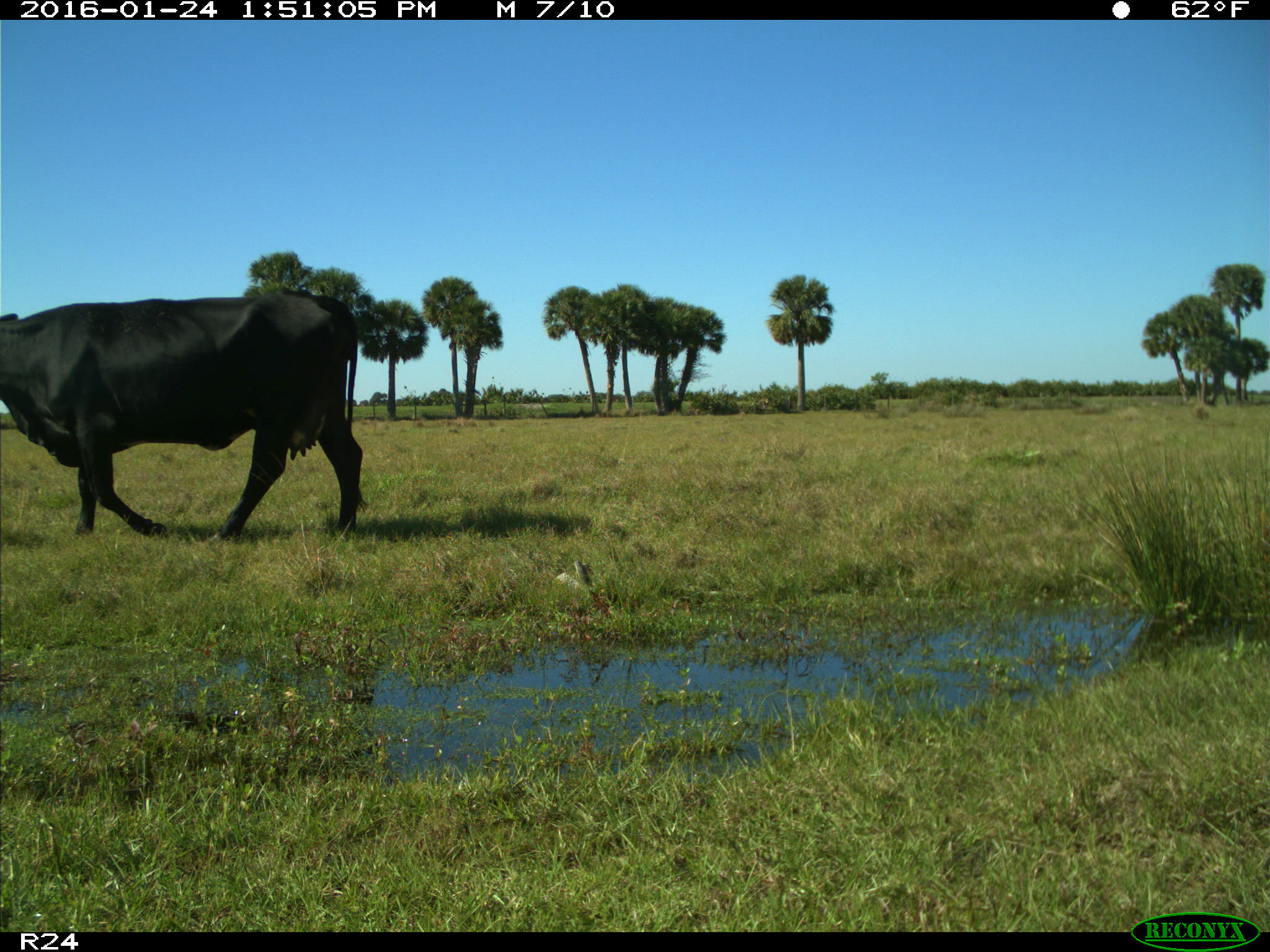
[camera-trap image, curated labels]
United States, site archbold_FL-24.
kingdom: Animalia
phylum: Chordata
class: Mammalia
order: Artiodactyla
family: Bovidae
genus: Bos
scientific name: Bos taurus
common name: domestic cow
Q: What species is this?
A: Bos taurus (domestic cow).